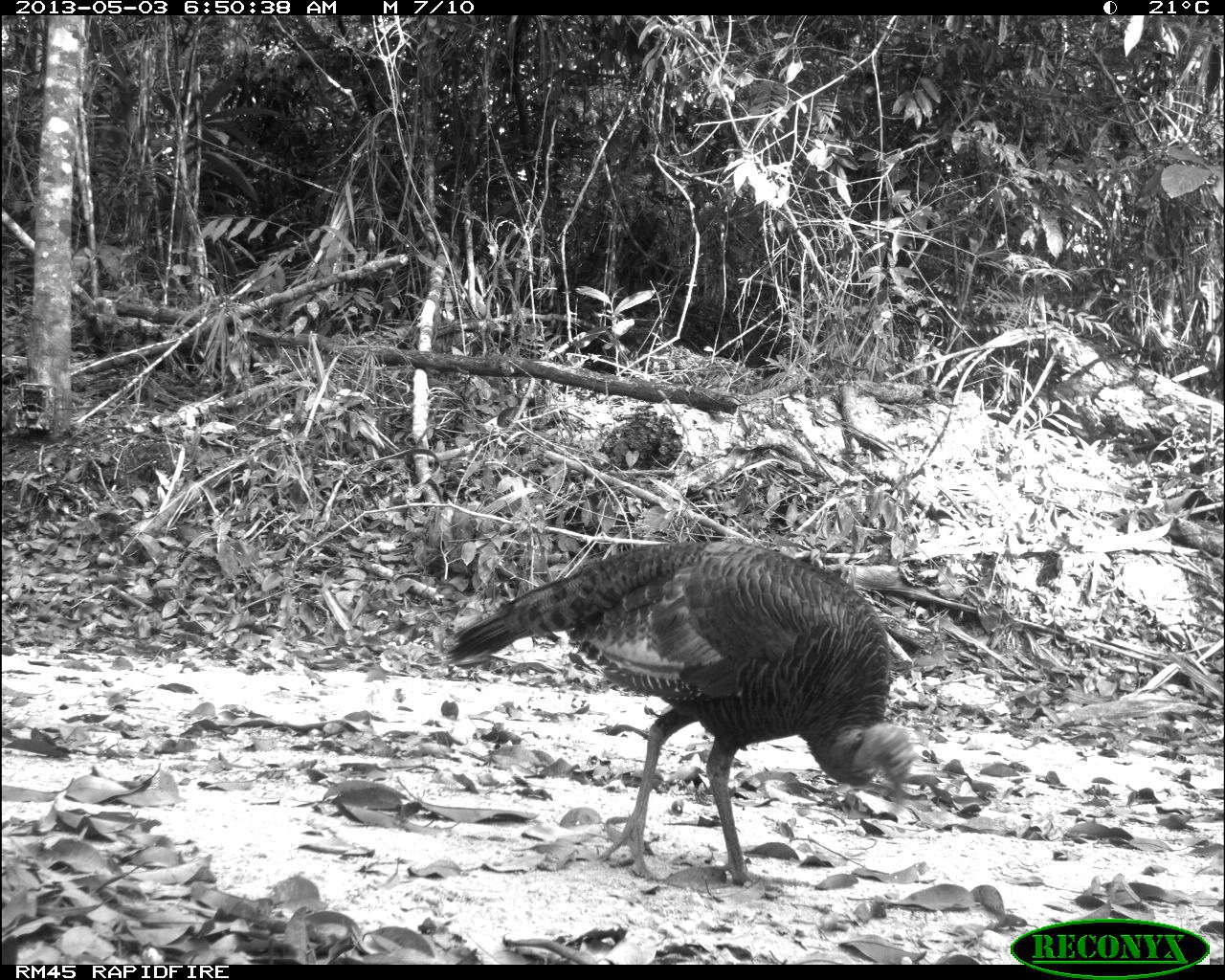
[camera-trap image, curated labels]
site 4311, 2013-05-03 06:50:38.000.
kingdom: Animalia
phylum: Chordata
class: Aves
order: Galliformes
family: Phasianidae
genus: Meleagris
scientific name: Meleagris ocellata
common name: ocellated turkey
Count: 1.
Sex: female.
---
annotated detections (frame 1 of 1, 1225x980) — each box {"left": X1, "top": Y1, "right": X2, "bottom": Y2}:
meleagris ocellata: {"left": 444, "top": 539, "right": 924, "bottom": 889}